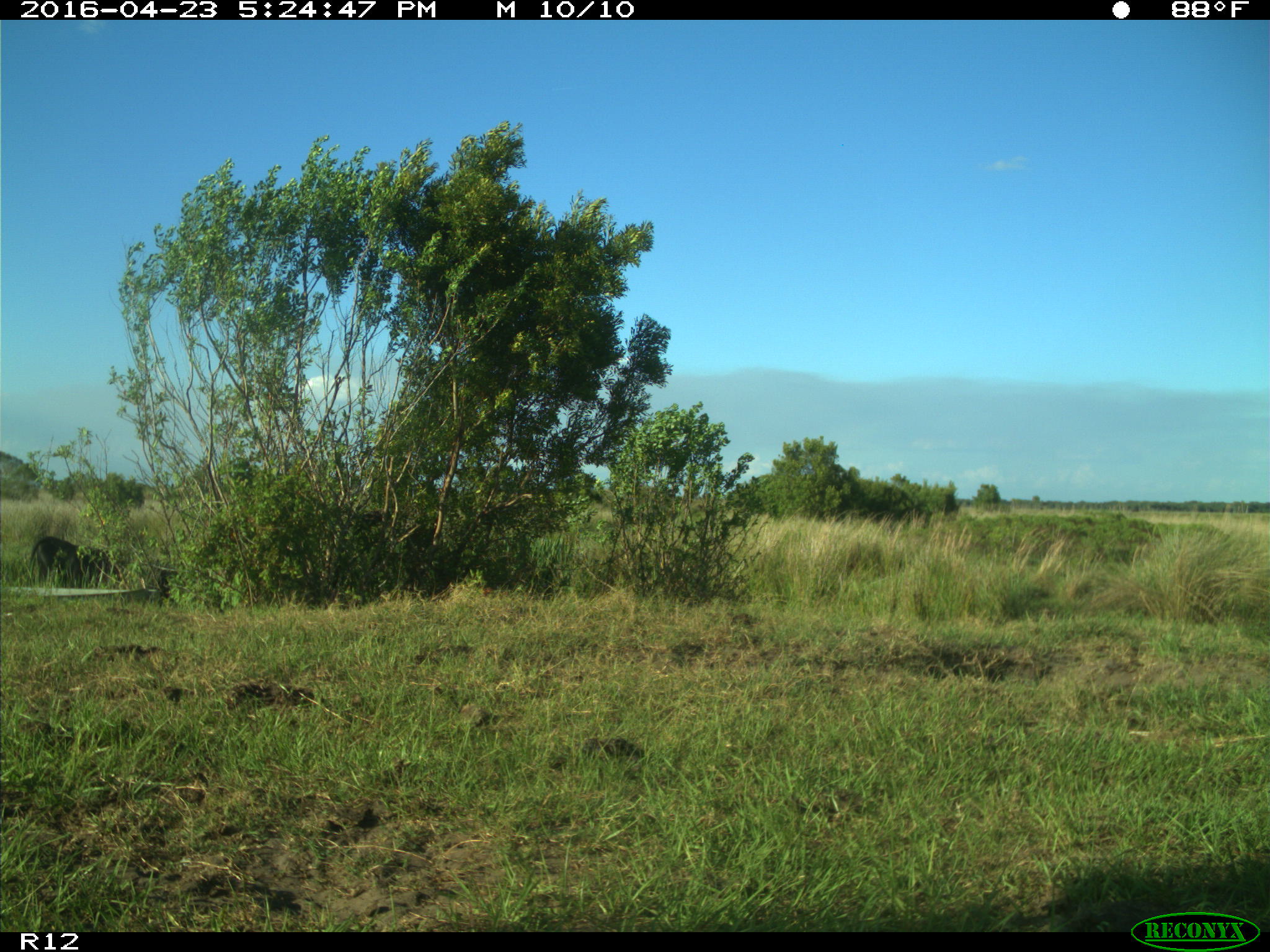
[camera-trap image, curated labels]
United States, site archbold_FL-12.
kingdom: Animalia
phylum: Chordata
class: Mammalia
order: Artiodactyla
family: Bovidae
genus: Bos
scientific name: Bos taurus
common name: domestic cow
Bos taurus (domestic cow).